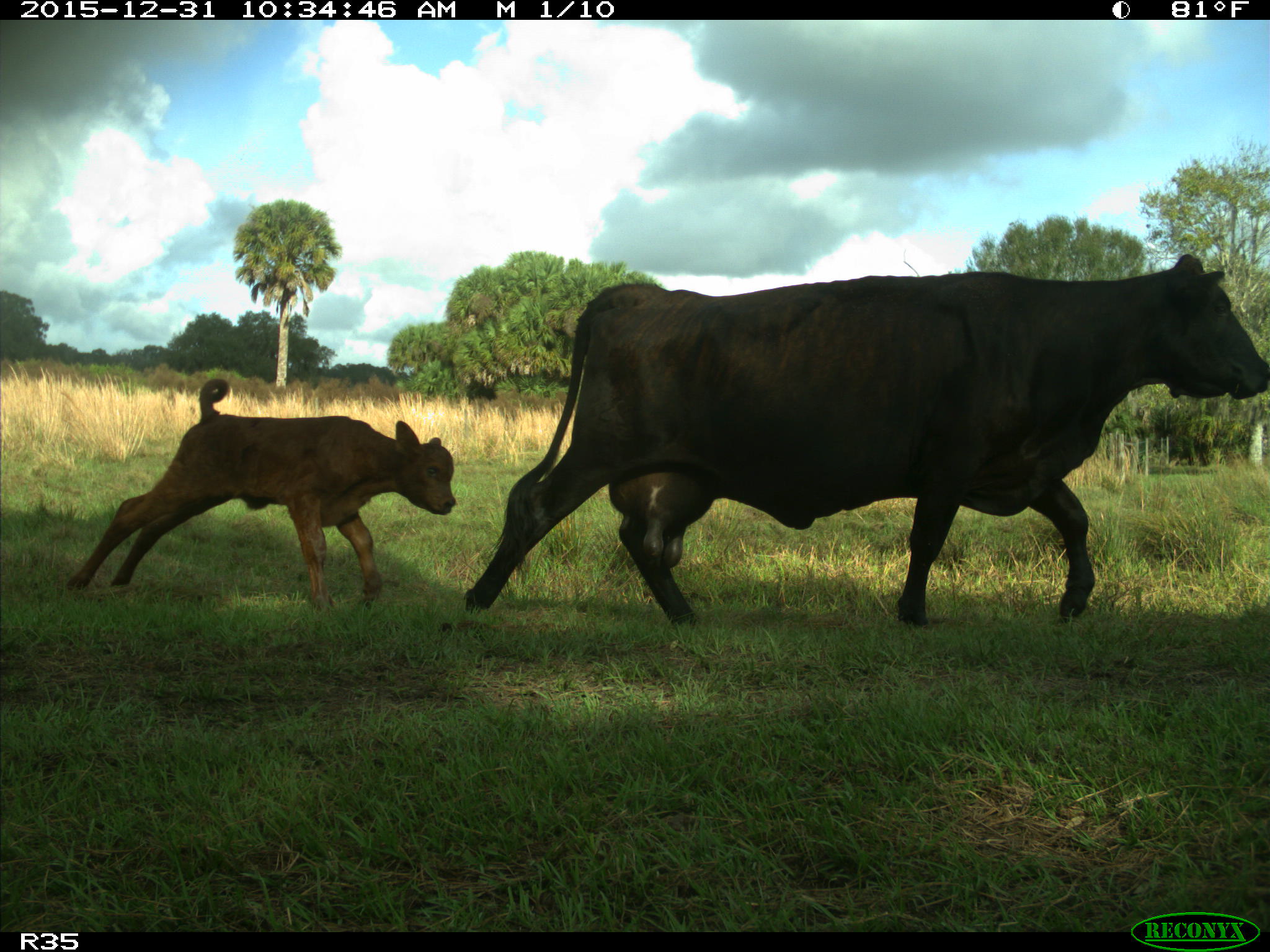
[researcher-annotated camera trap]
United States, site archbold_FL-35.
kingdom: Animalia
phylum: Chordata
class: Mammalia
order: Artiodactyla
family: Bovidae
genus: Bos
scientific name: Bos taurus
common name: domestic cow